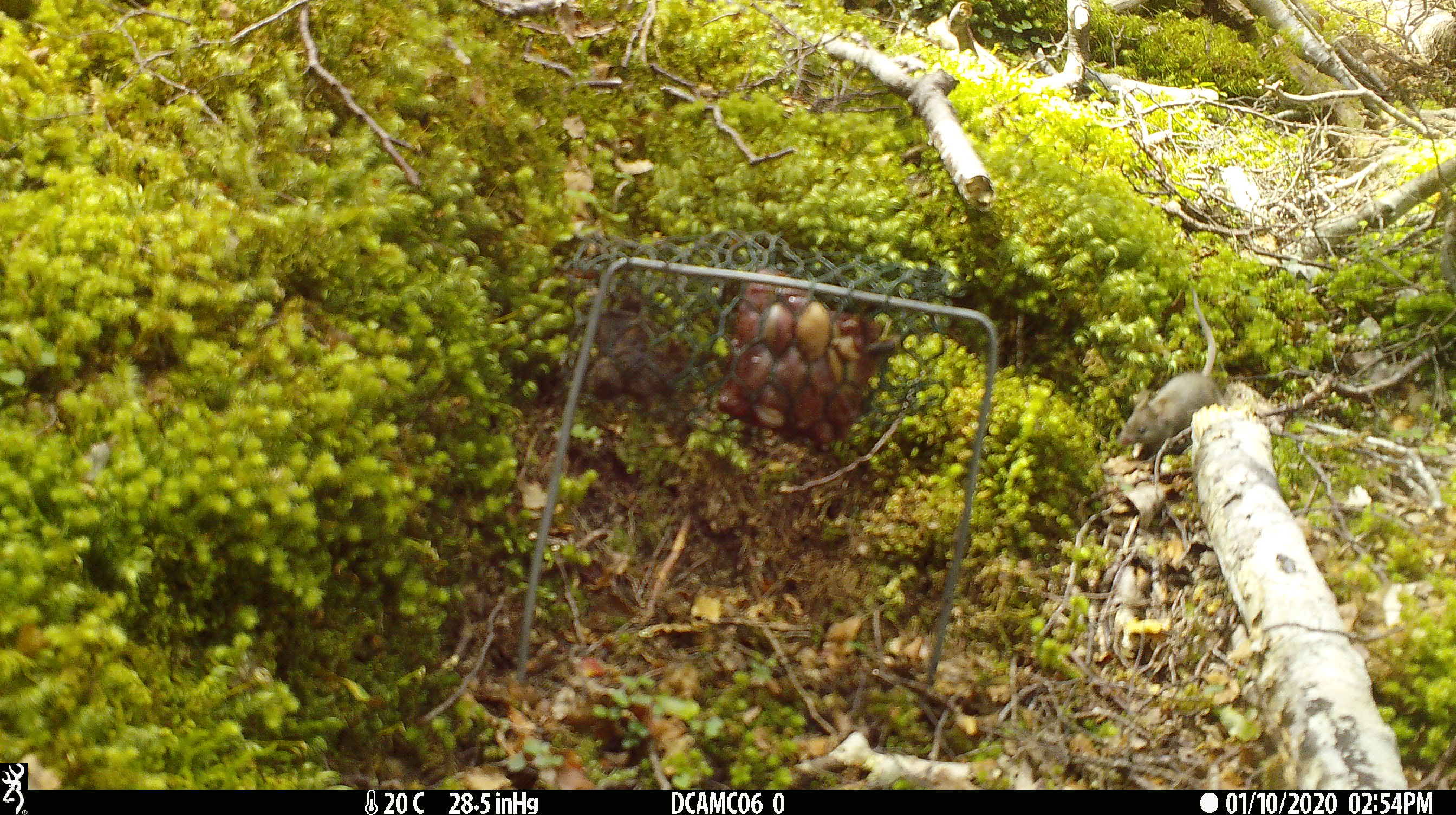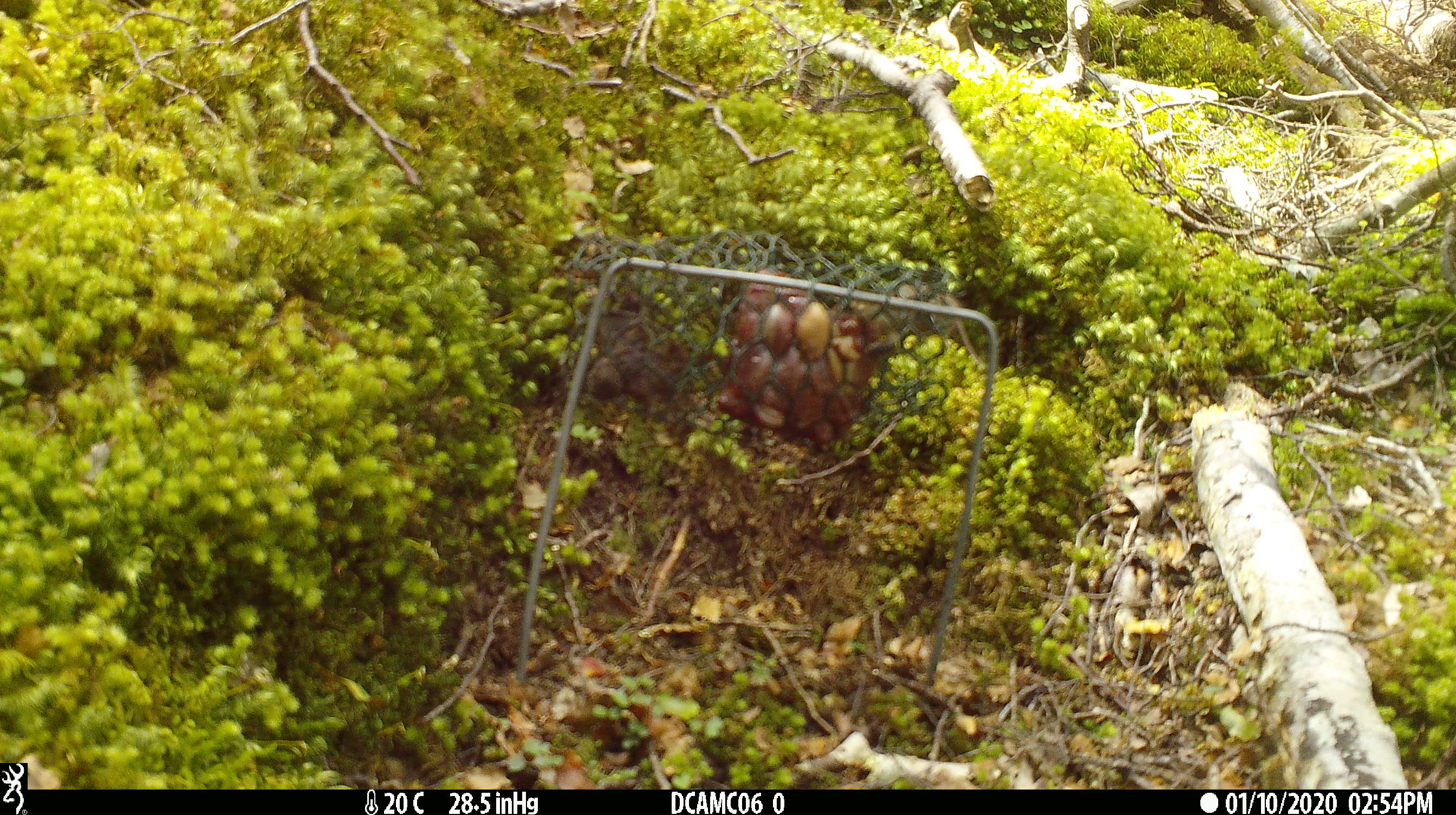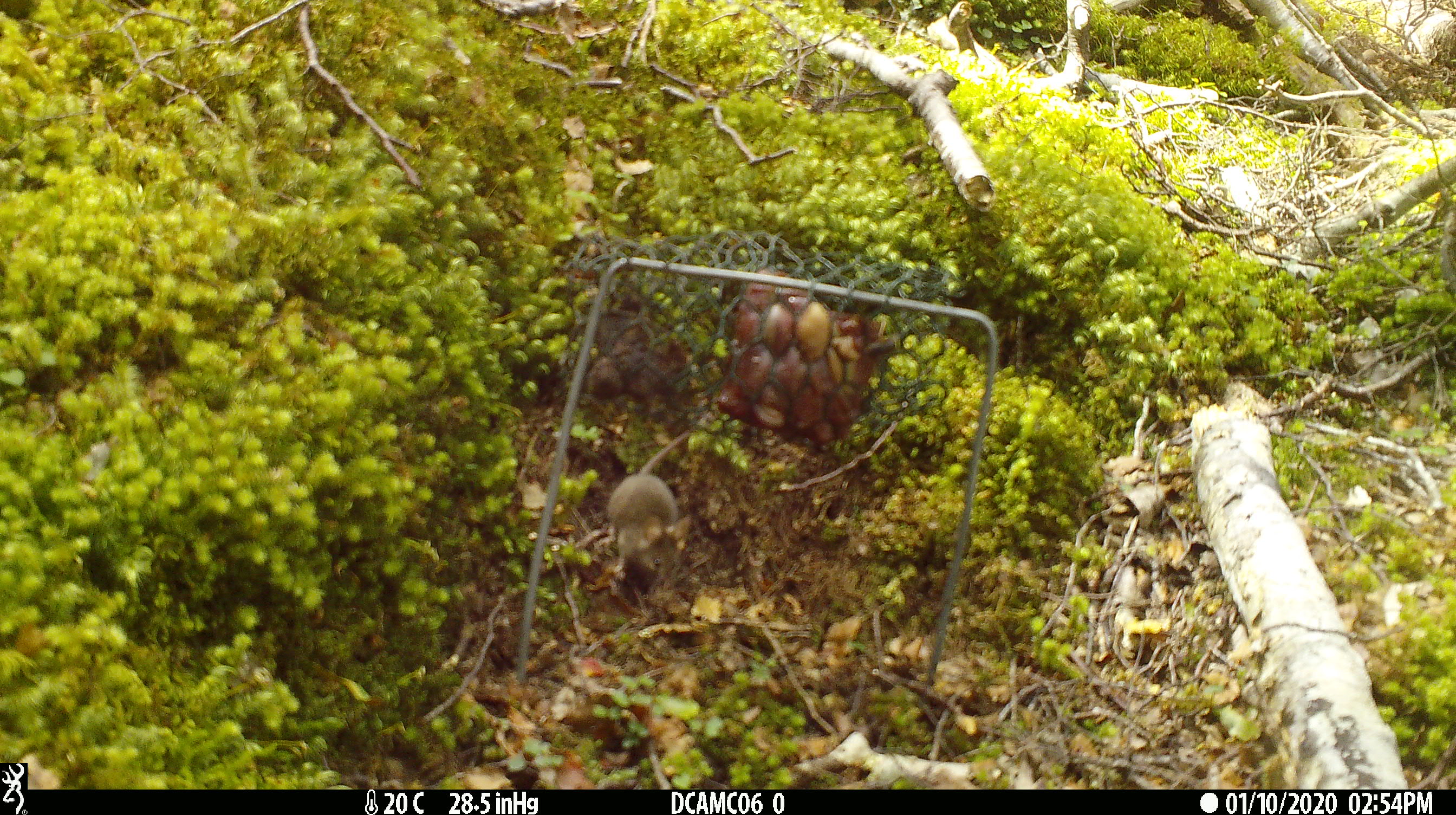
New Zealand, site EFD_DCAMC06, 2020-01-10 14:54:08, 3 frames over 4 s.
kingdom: Animalia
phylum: Chordata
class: Mammalia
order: Rodentia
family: Muridae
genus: Mus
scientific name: Mus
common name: mouse